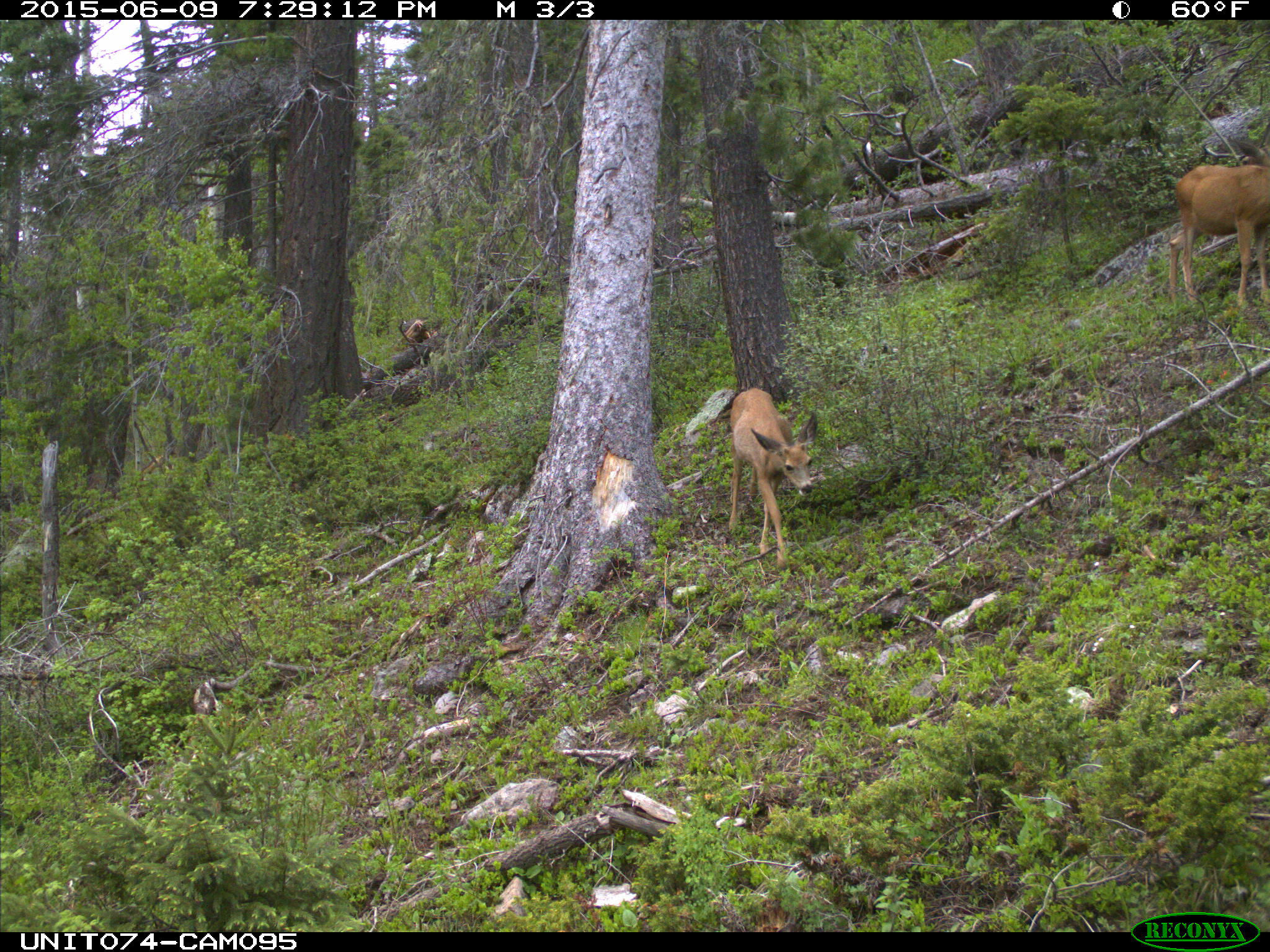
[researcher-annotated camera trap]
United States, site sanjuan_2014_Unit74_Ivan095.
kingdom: Animalia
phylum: Chordata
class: Mammalia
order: Artiodactyla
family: Cervidae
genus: Odocoileus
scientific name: Odocoileus hemionus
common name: mule deer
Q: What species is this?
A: Odocoileus hemionus (mule deer).